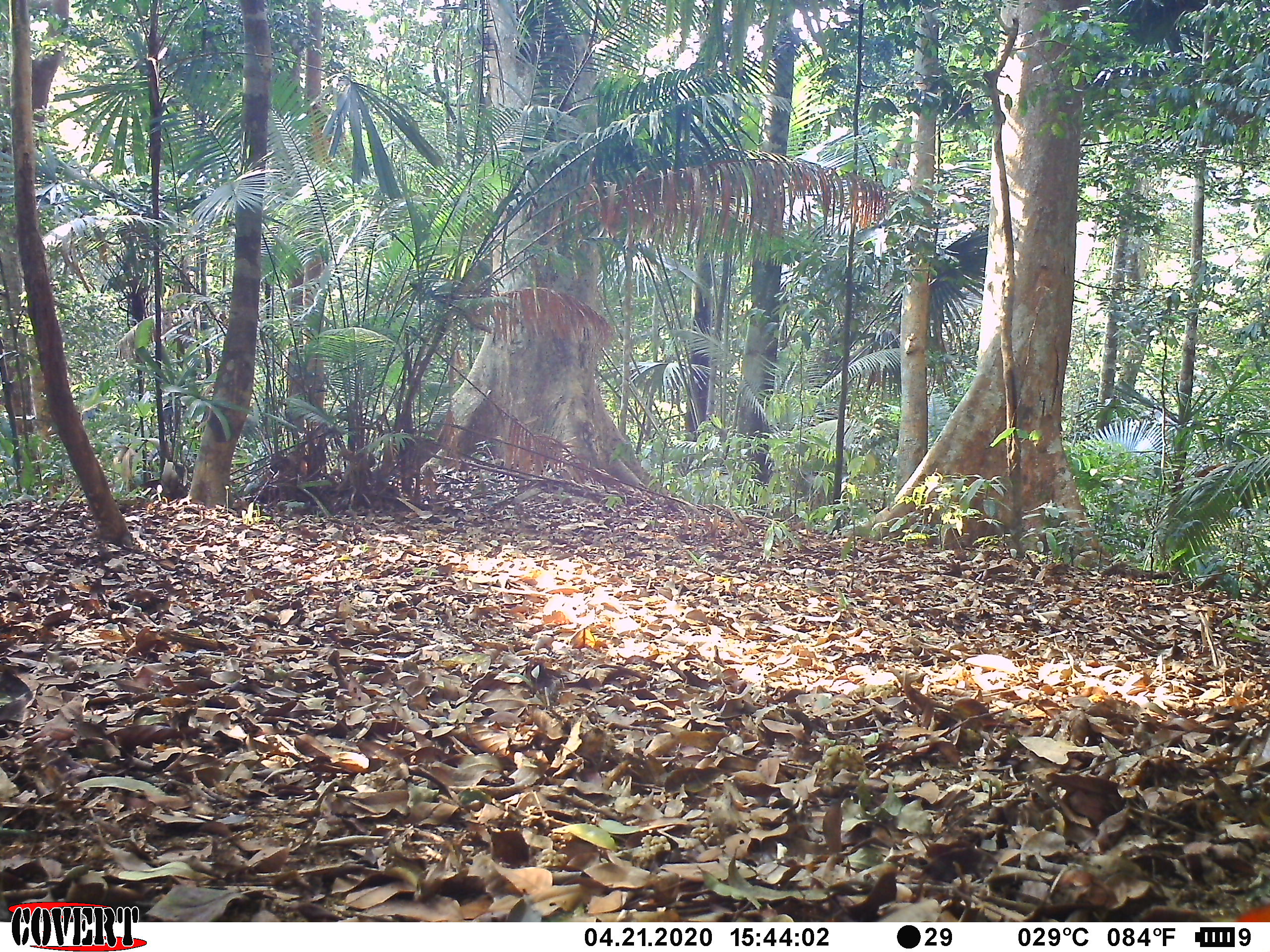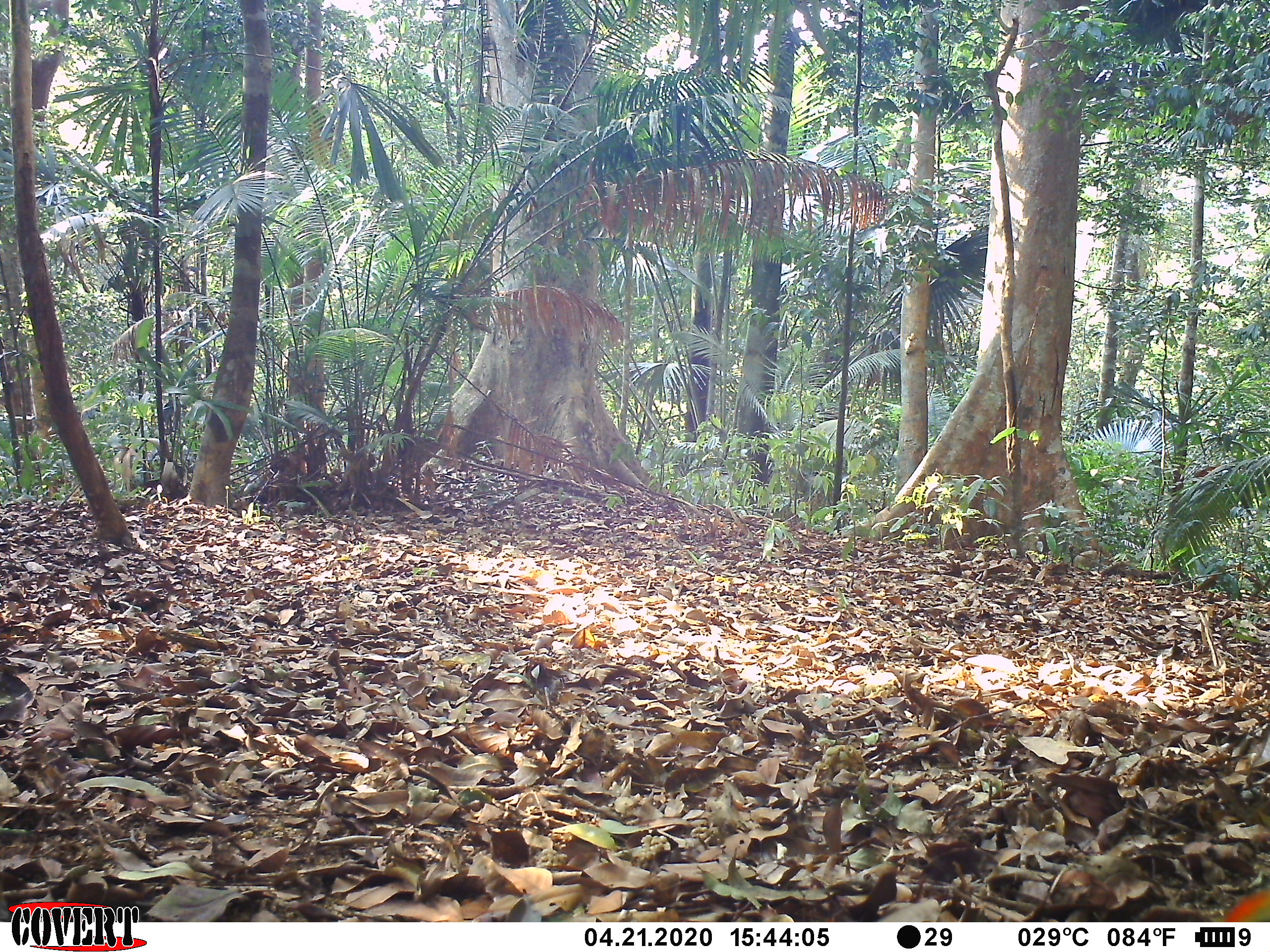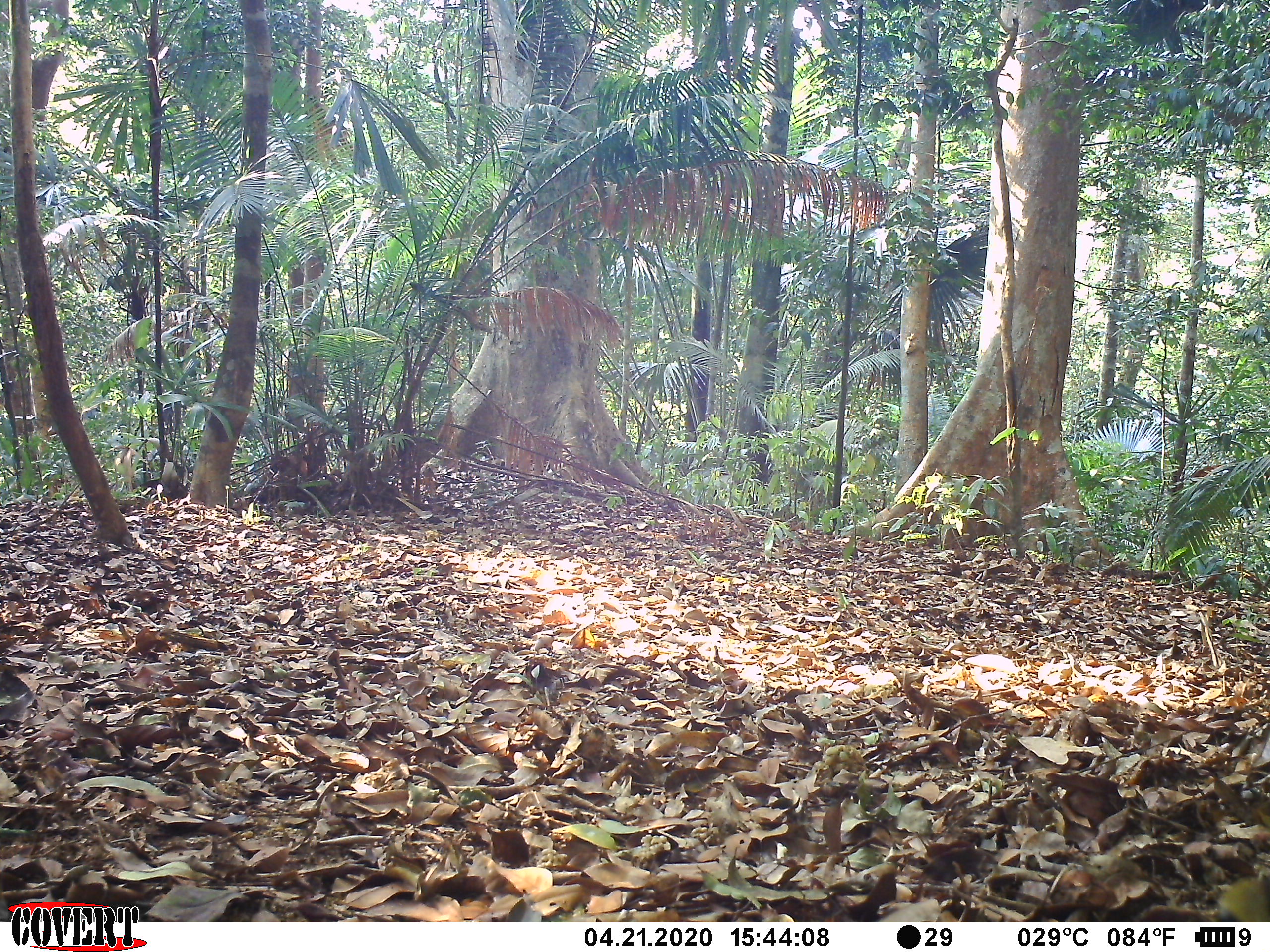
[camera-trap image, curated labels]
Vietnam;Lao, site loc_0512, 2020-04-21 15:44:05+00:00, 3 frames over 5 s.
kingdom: Animalia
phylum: Chordata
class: Aves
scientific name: Aves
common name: bird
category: unidentified bird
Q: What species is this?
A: Unidentified bird (bird) (Aves).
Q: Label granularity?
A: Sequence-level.